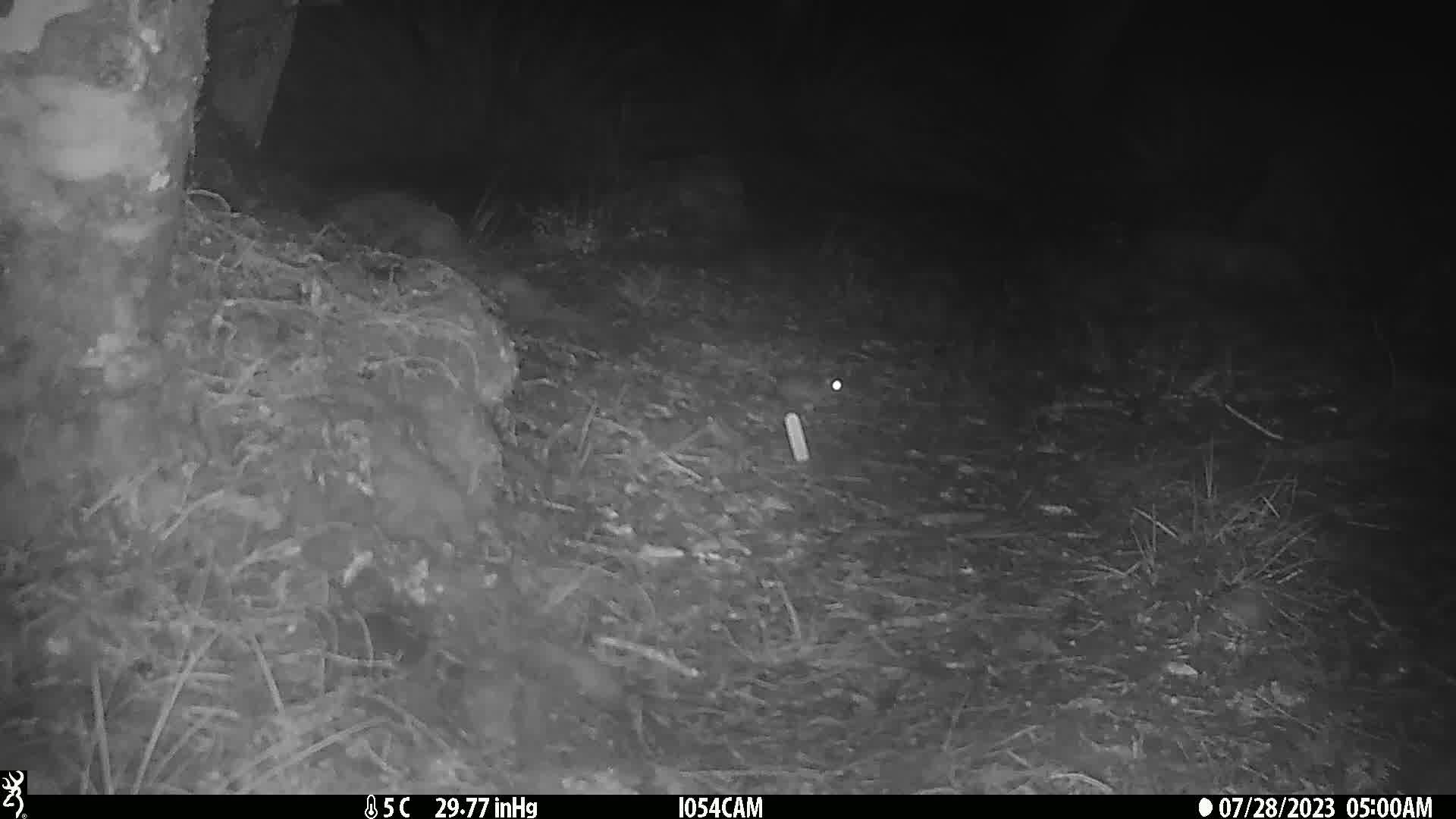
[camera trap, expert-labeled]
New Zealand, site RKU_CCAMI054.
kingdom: Animalia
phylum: Chordata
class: Mammalia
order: Rodentia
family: Muridae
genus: Rattus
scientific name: Rattus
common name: rat